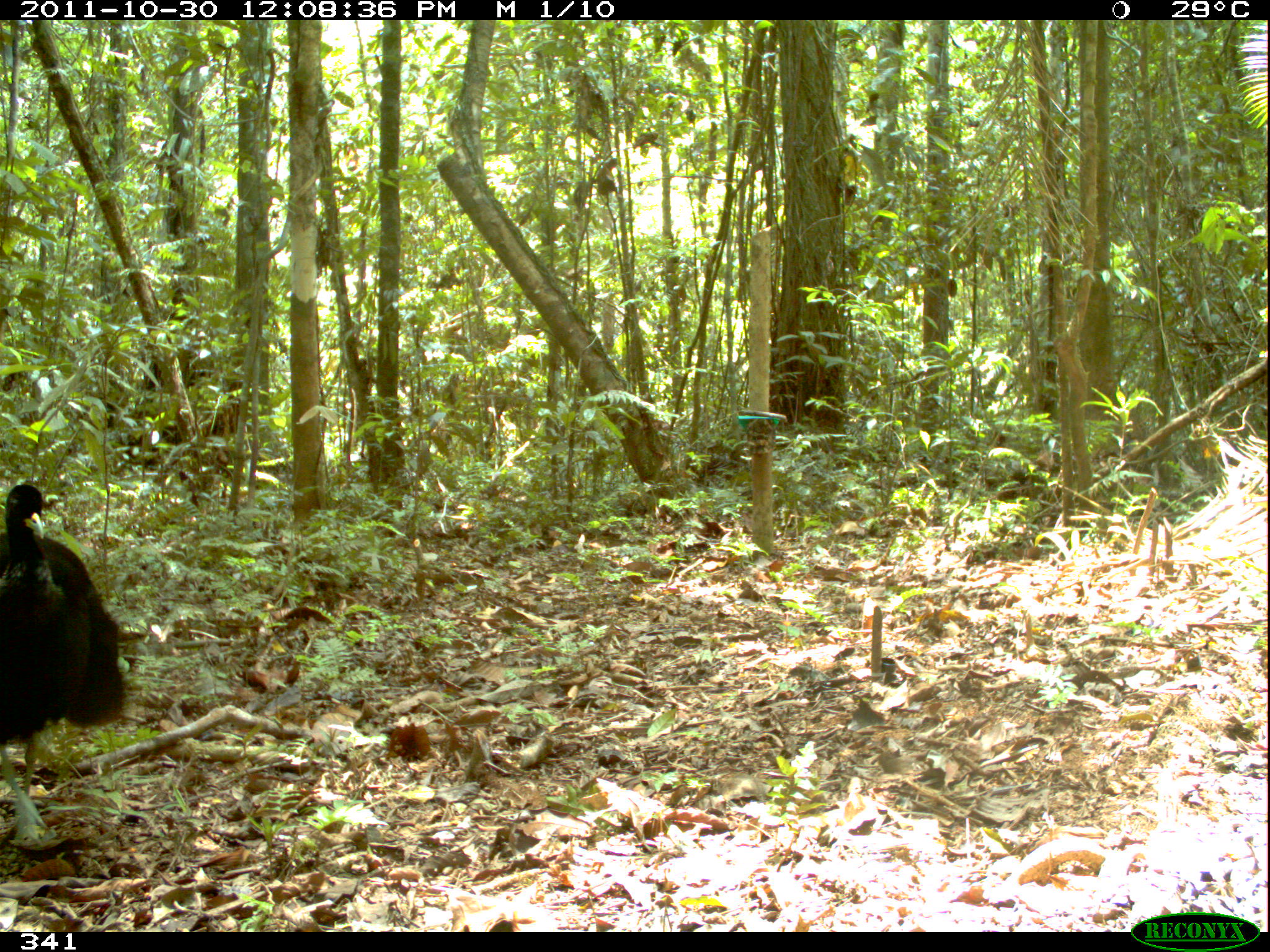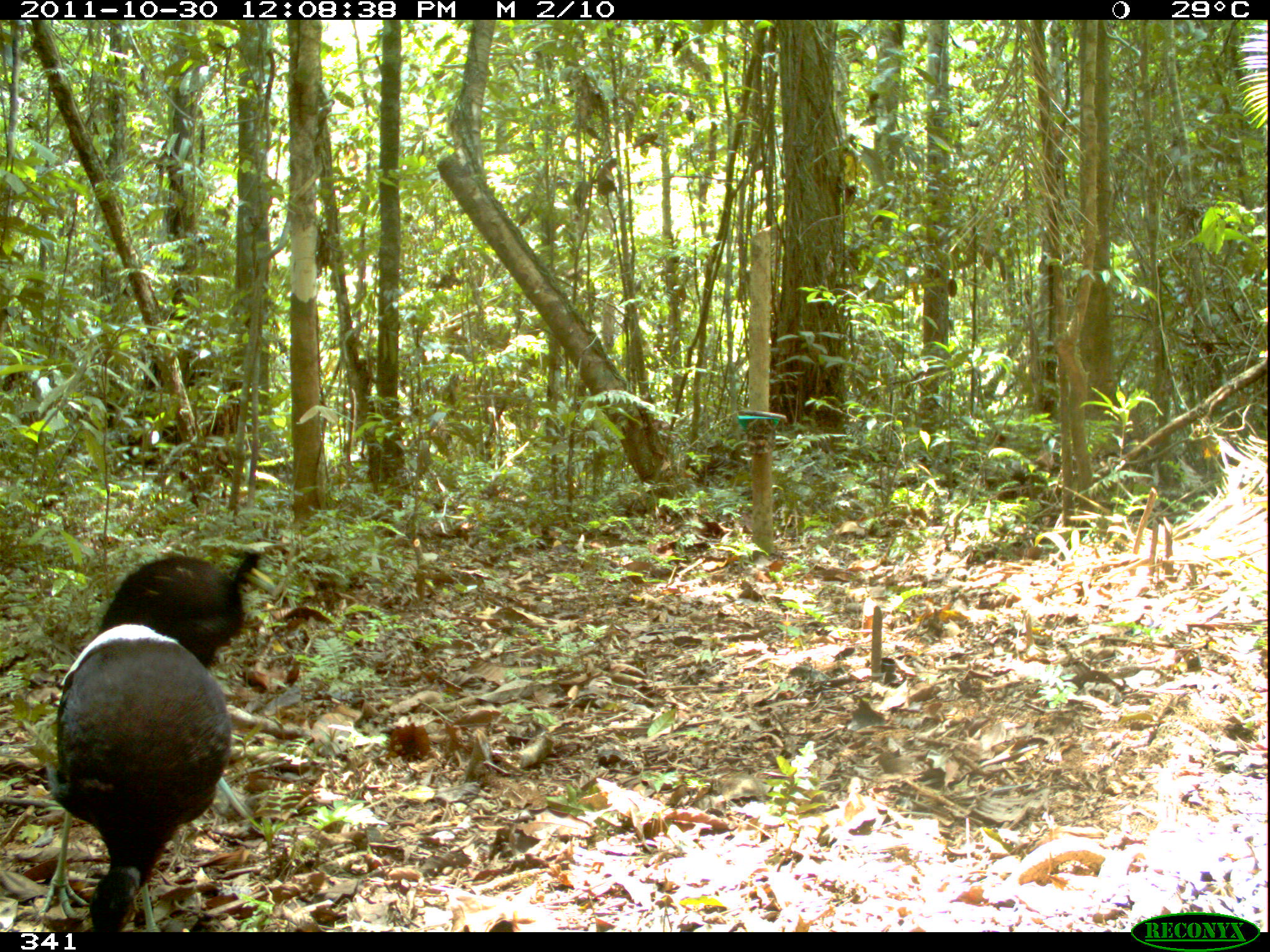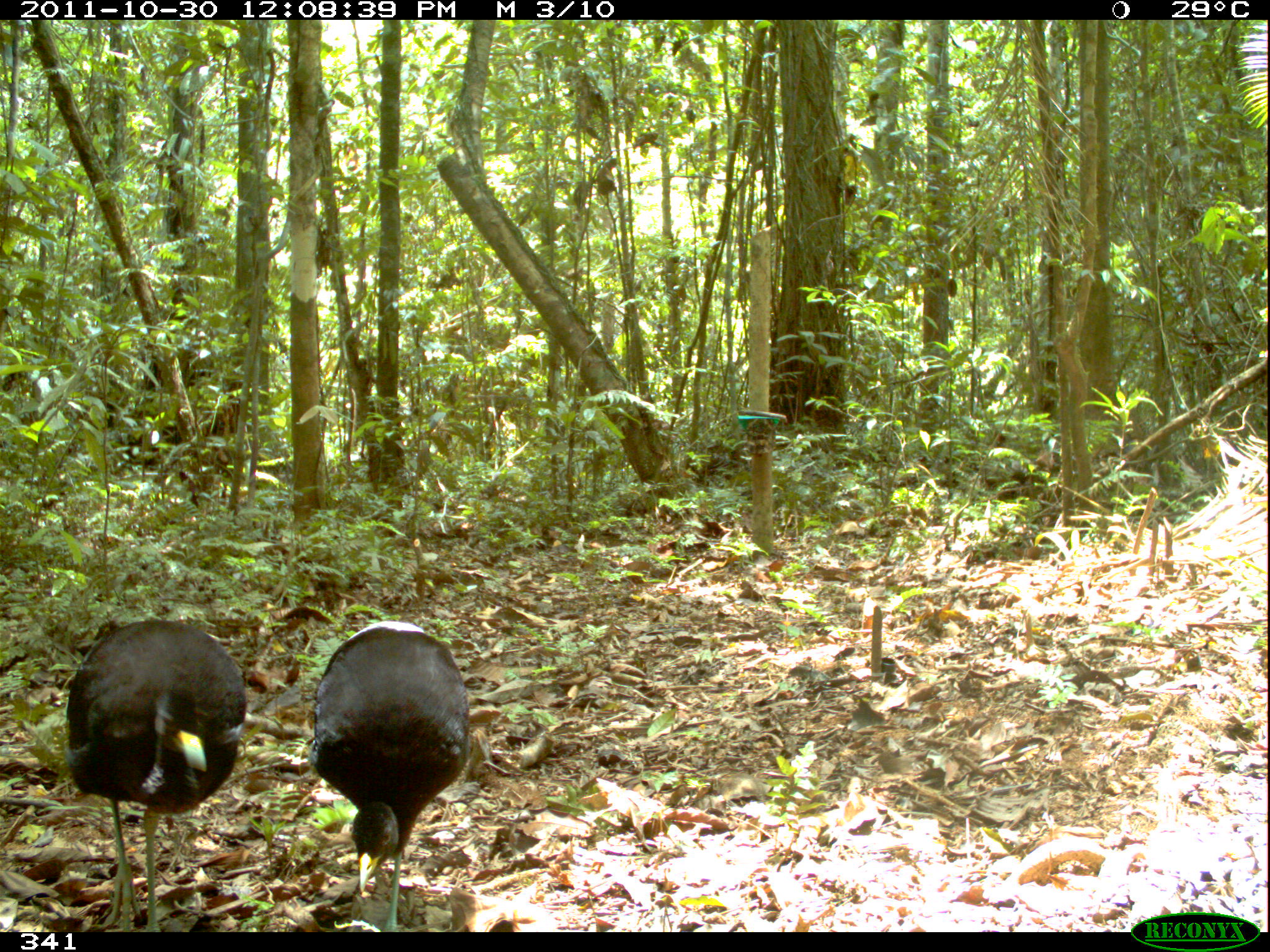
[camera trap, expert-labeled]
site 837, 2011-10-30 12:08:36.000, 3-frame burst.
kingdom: Animalia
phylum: Chordata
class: Aves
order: Gruiformes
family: Psophiidae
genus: Psophia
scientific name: Psophia leucoptera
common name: pale-winged trumpeter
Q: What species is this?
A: Psophia leucoptera (pale-winged trumpeter).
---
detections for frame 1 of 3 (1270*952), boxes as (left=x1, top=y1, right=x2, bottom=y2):
psophia leucoptera: (left=0, top=482, right=128, bottom=847)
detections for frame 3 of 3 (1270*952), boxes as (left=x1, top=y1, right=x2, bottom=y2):
psophia leucoptera: (left=63, top=615, right=249, bottom=932); (left=307, top=617, right=470, bottom=932)